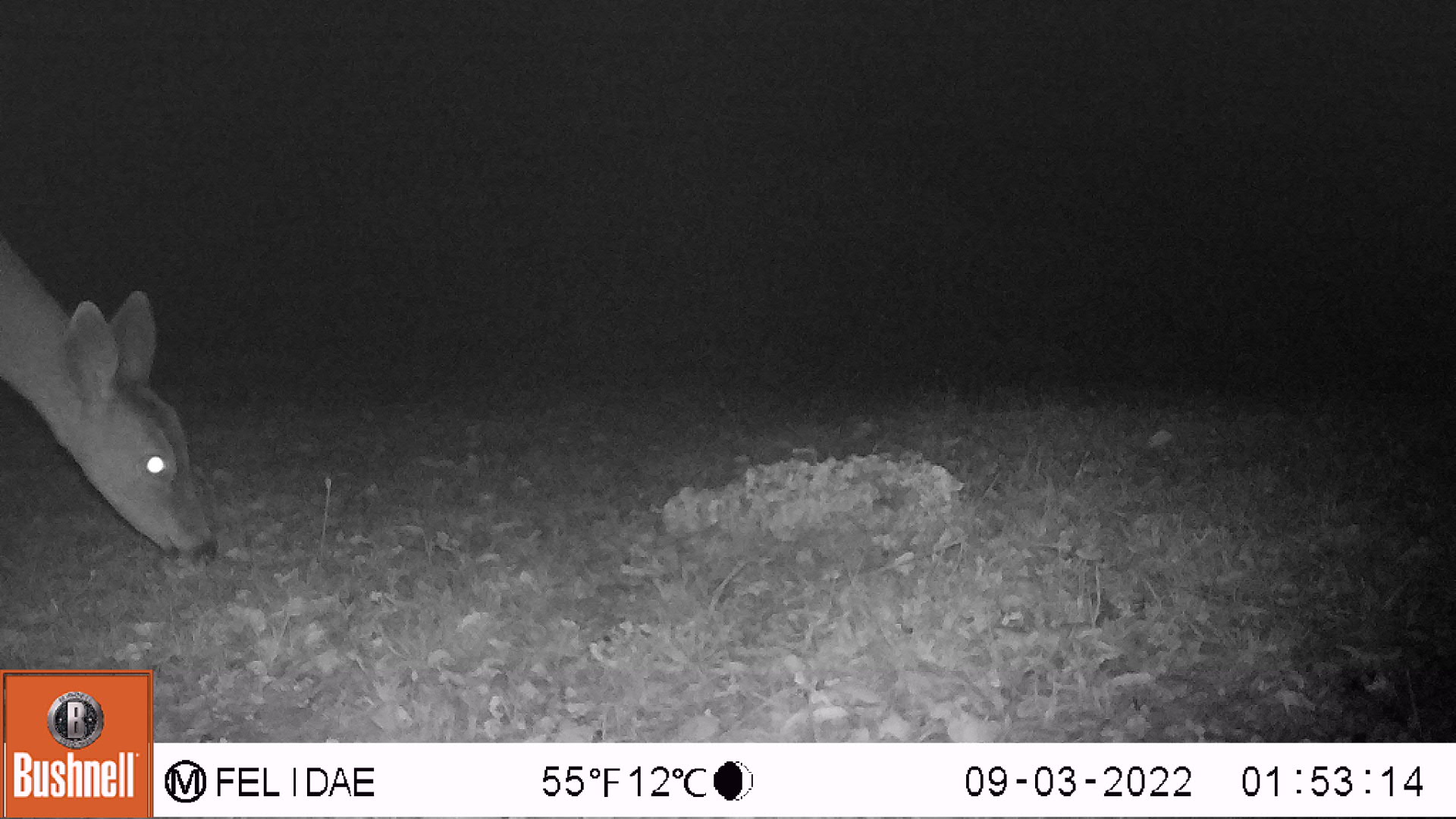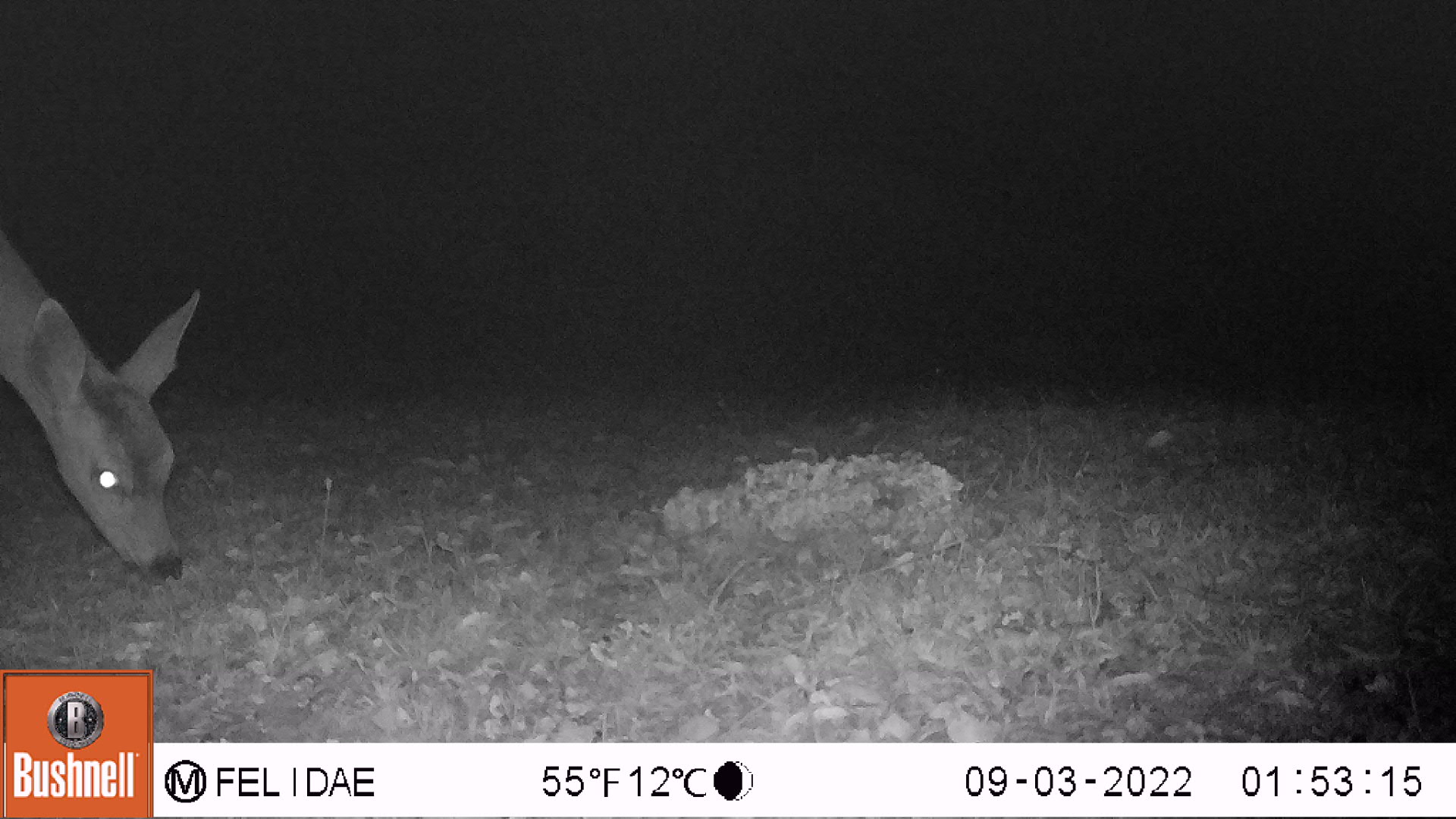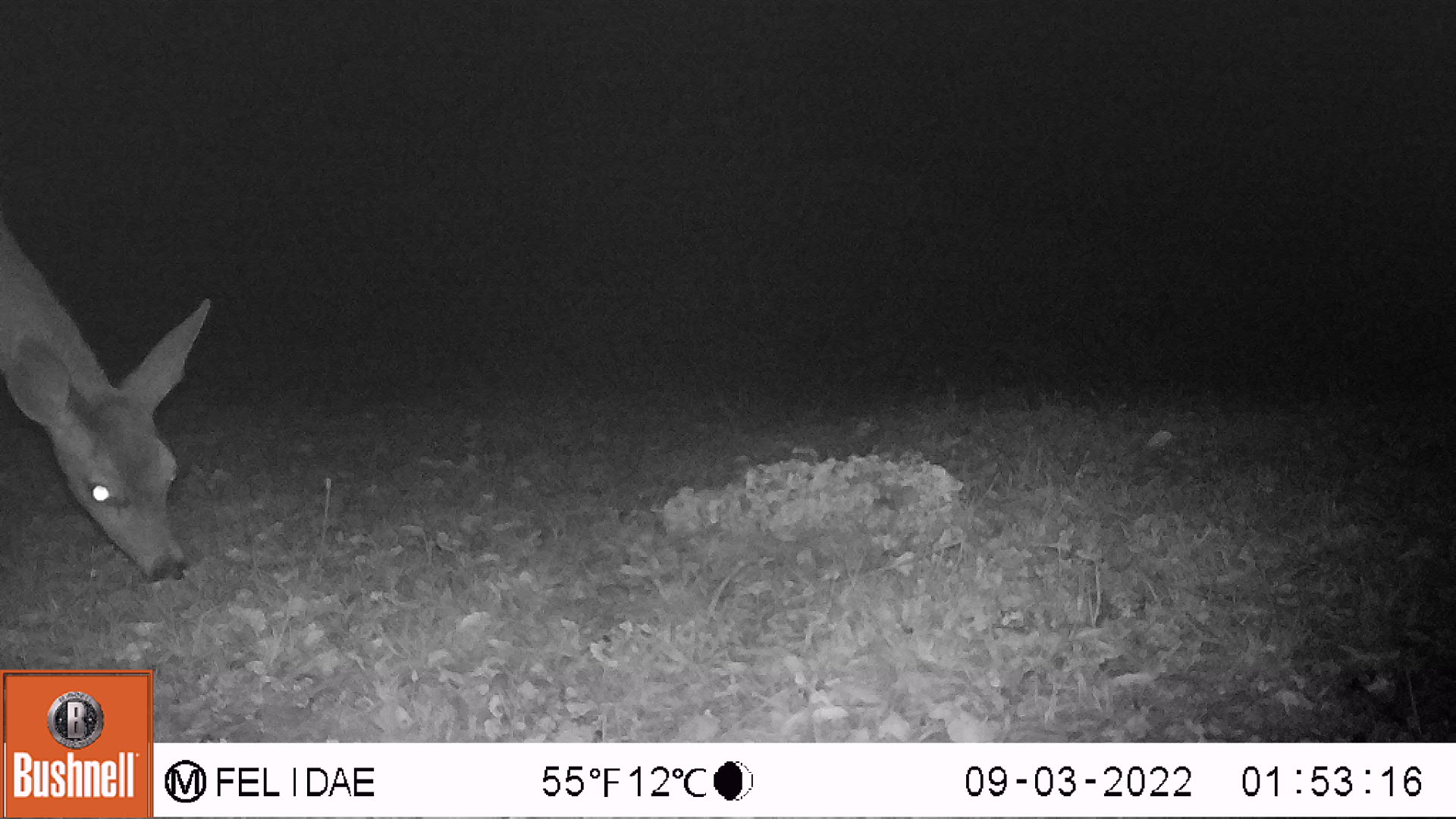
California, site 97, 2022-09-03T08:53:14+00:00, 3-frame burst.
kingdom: Animalia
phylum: Chordata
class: Mammalia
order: Artiodactyla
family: Cervidae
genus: Odocoileus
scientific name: Odocoileus hemionus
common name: mule deer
Mule deer (Odocoileus hemionus).